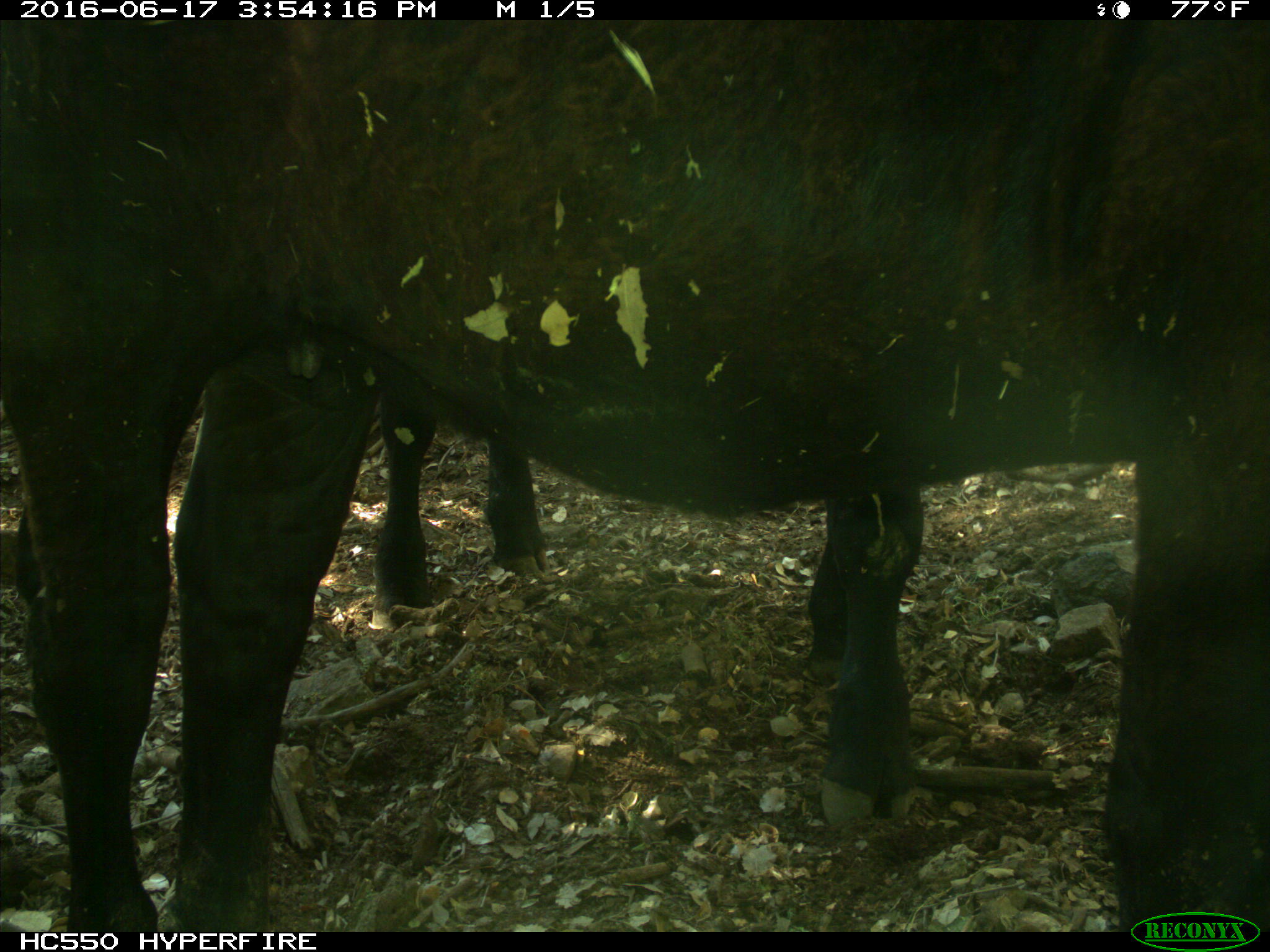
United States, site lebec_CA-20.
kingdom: Animalia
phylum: Chordata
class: Mammalia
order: Artiodactyla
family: Bovidae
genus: Bos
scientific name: Bos taurus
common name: domestic cow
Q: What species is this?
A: Bos taurus (domestic cow).